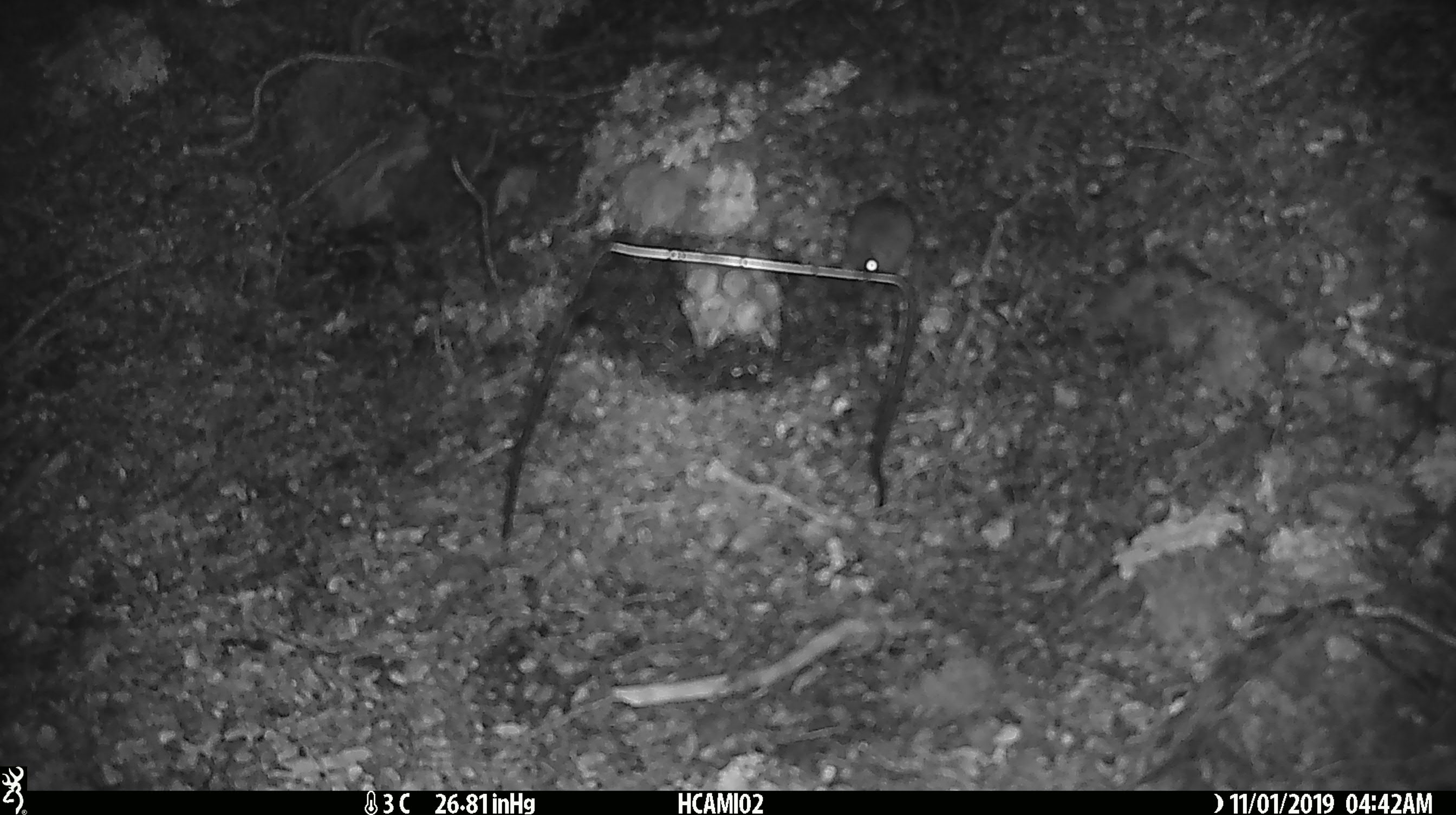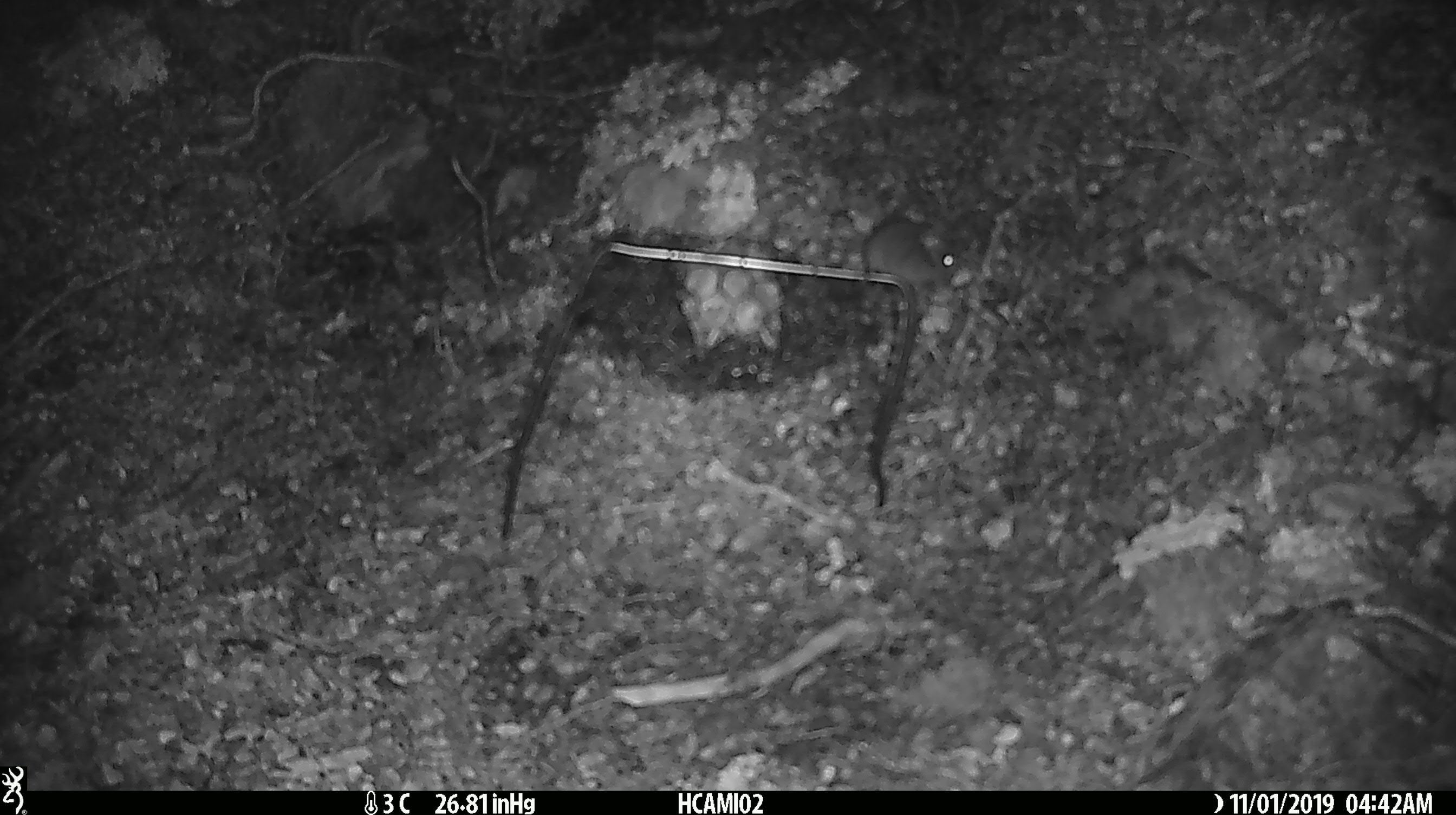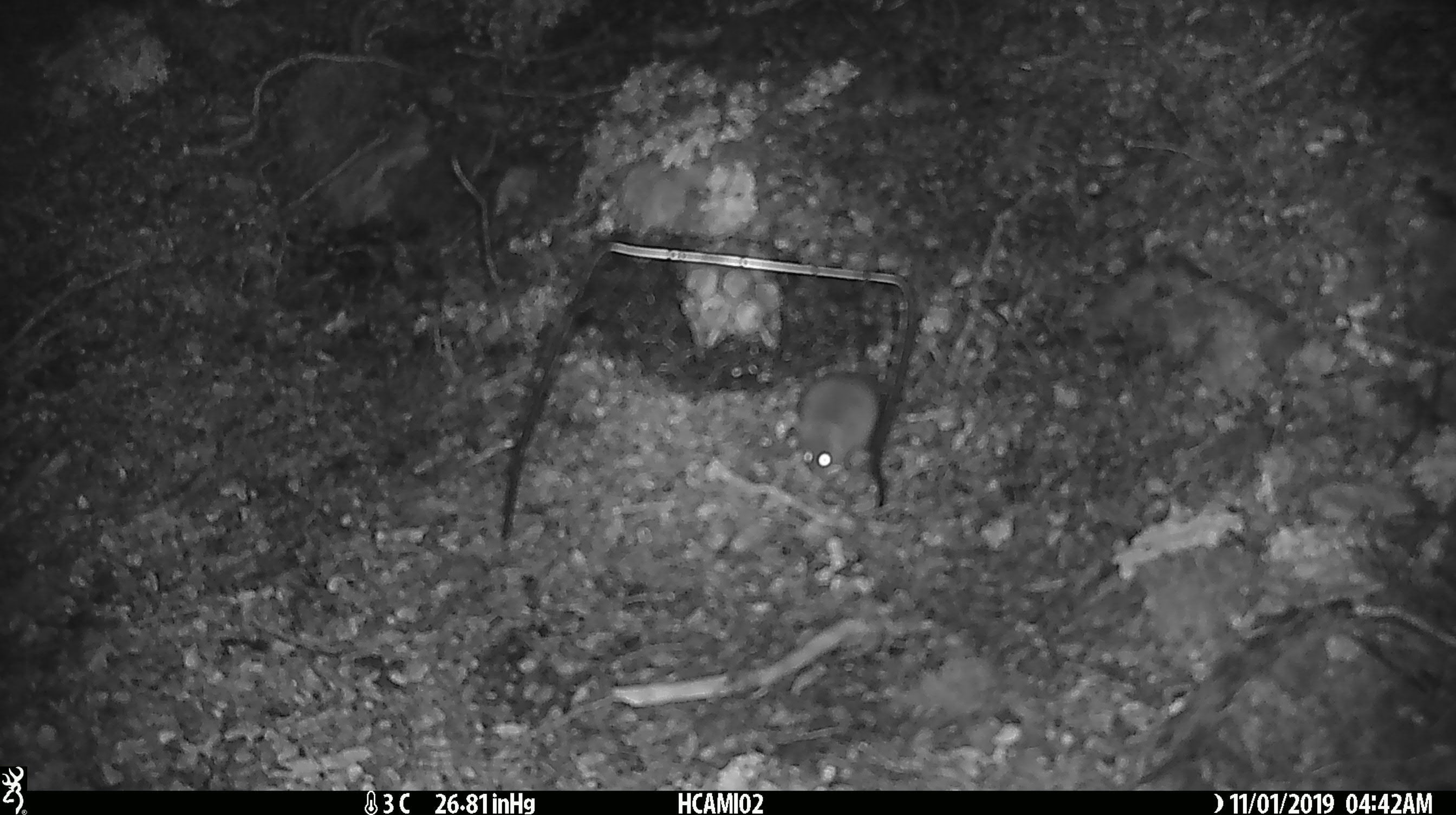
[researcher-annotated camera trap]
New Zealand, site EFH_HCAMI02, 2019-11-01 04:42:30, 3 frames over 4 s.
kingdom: Animalia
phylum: Chordata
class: Mammalia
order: Rodentia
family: Muridae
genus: Mus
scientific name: Mus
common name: mouse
Mouse (Mus).